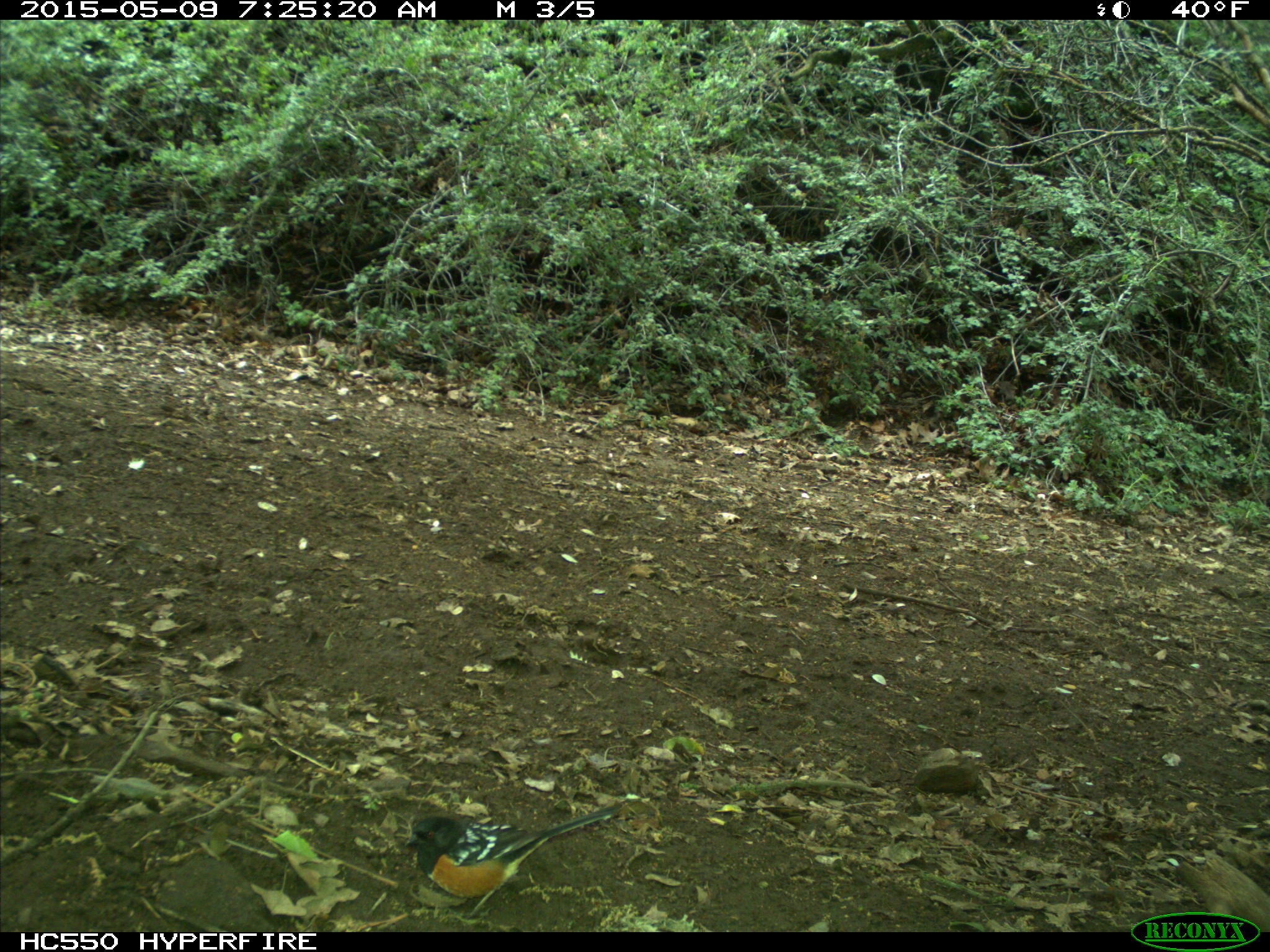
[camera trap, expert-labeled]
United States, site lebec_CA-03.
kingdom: Animalia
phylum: Chordata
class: Aves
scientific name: Aves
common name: birds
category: unidentified bird